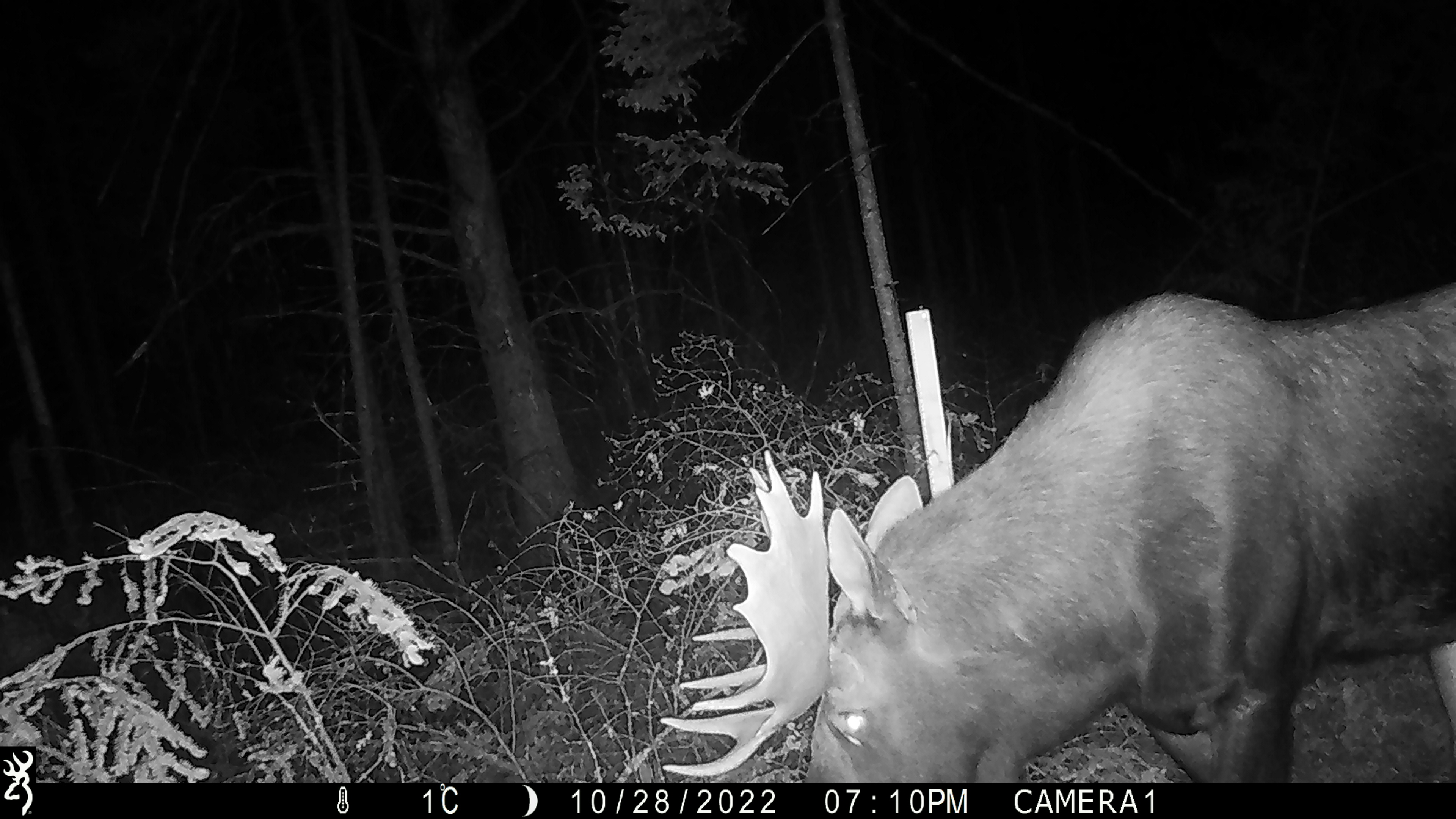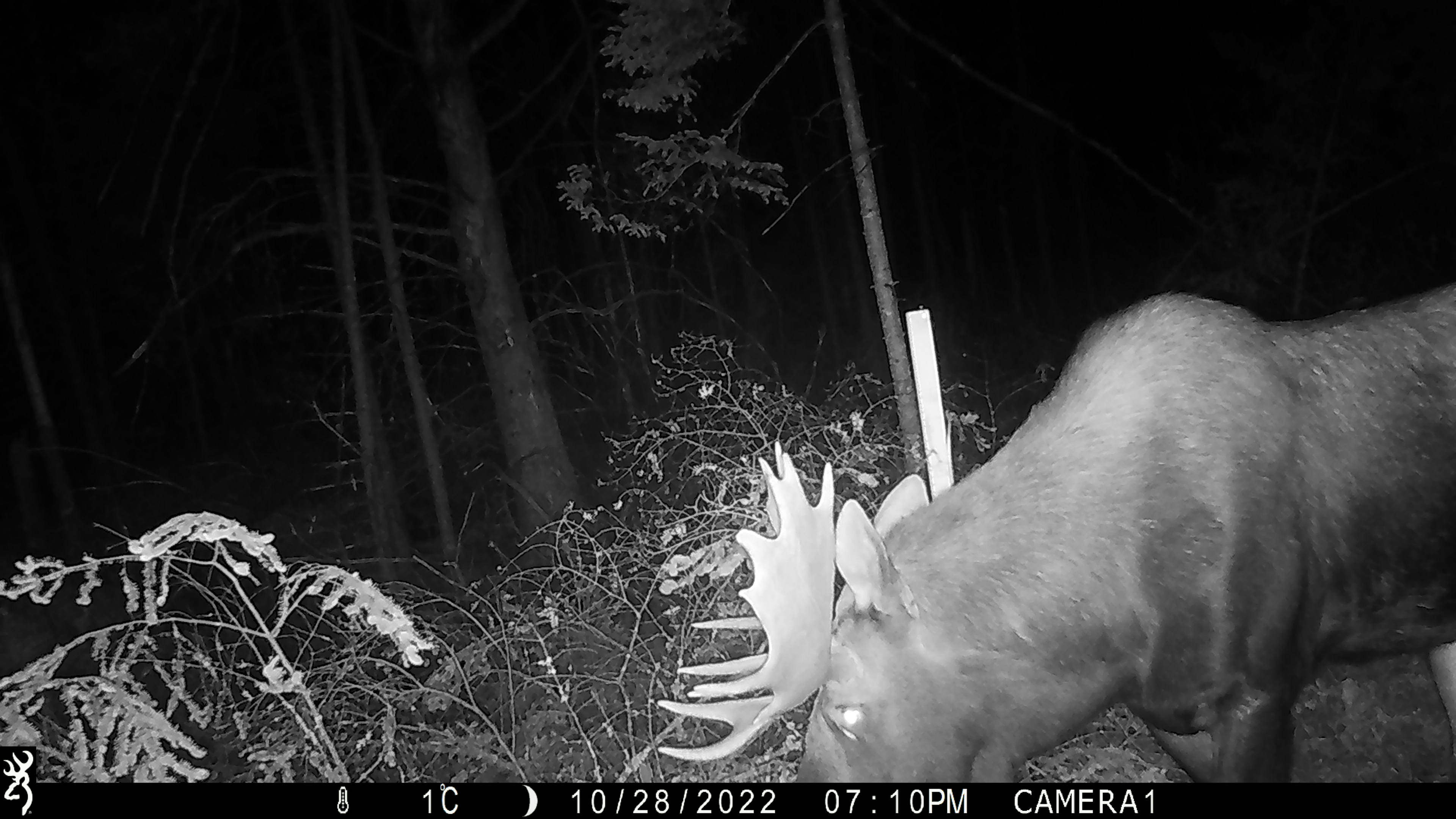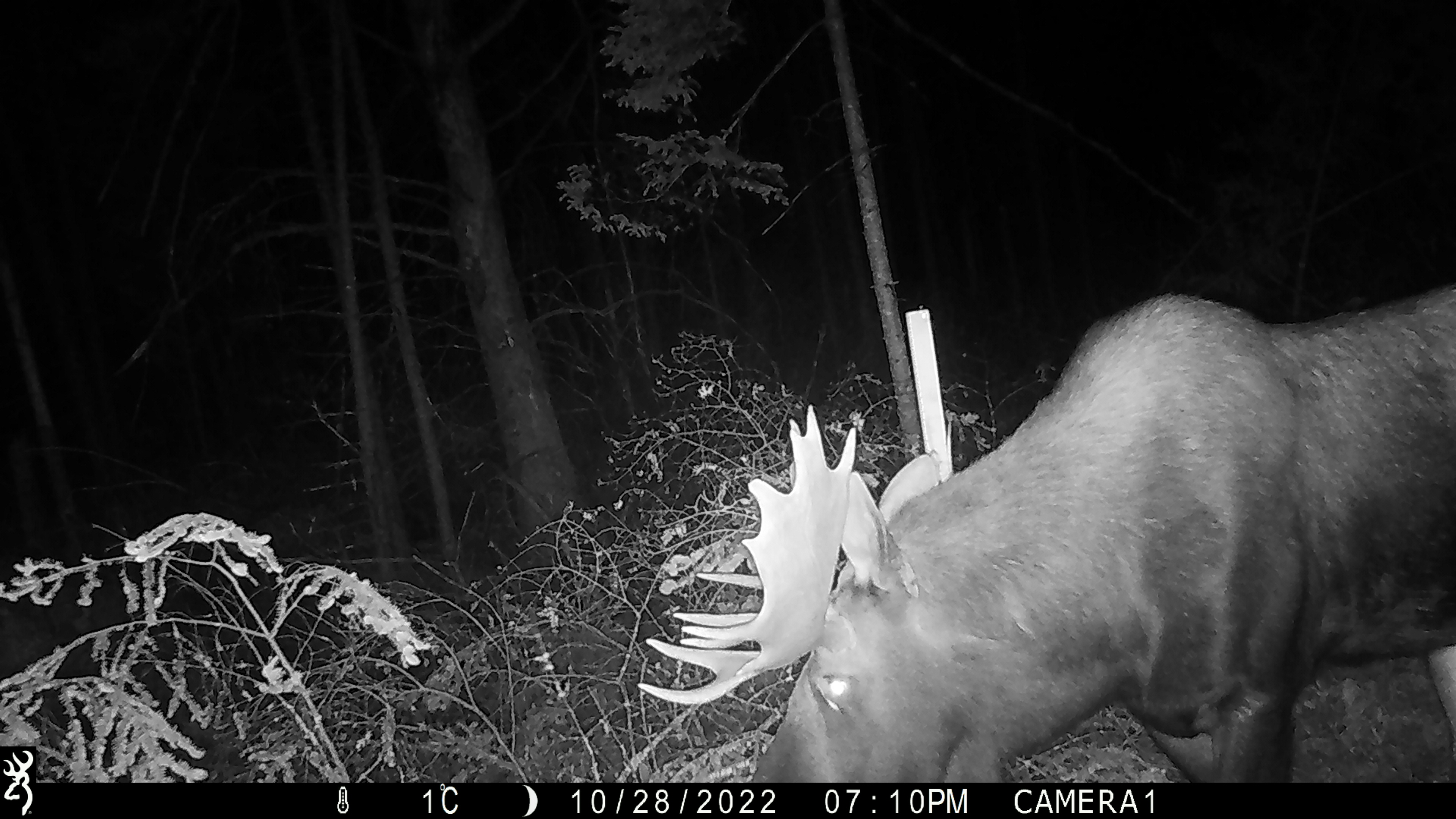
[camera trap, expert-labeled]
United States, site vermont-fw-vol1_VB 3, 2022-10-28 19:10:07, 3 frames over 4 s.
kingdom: Animalia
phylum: Chordata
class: Mammalia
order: Artiodactyla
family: Cervidae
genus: Alces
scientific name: Alces alces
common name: moose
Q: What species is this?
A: Moose (Alces alces).